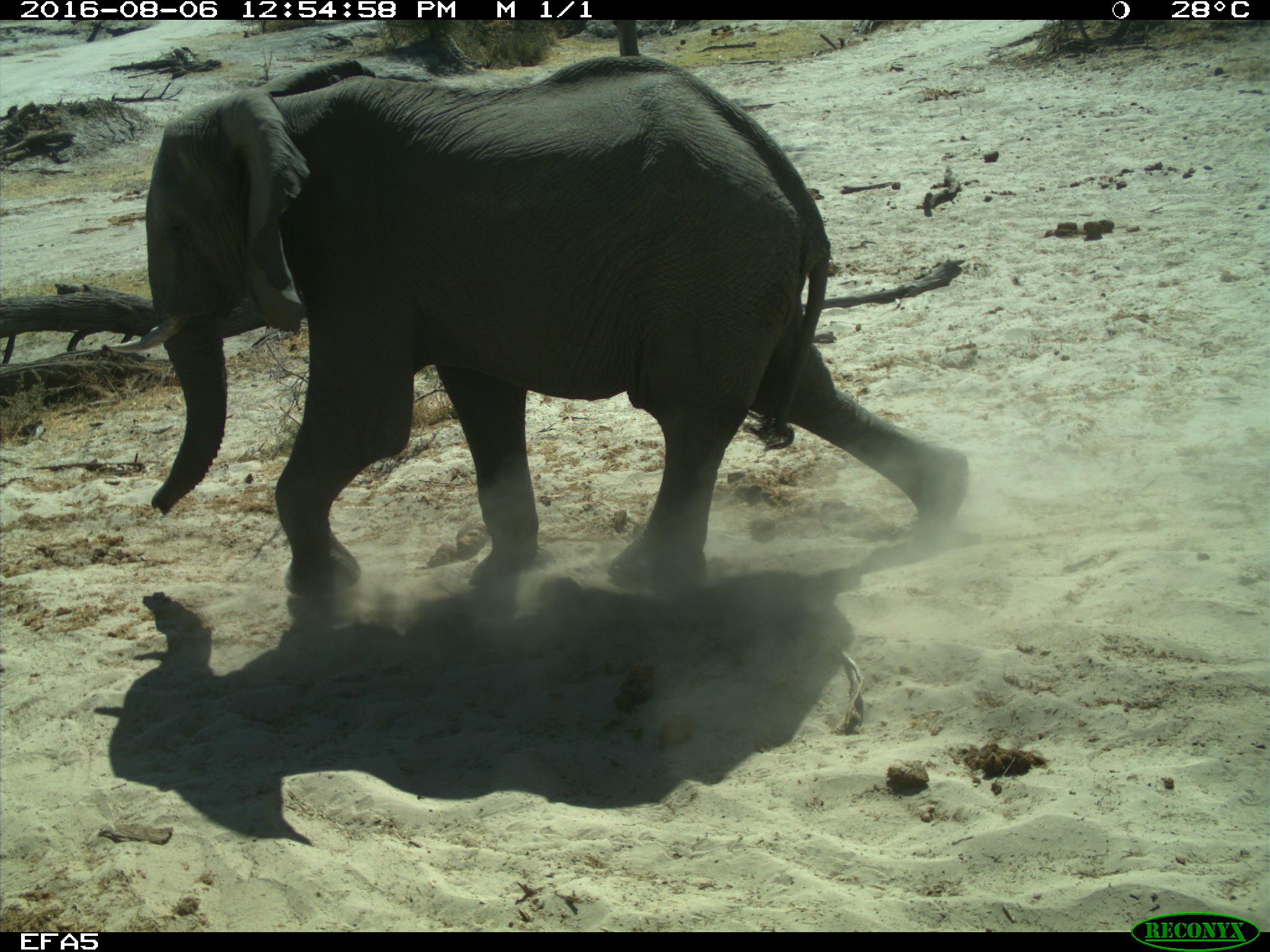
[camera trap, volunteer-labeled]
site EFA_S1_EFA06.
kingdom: Animalia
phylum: Chordata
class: Mammalia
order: Proboscidea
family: Elephantidae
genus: Loxodonta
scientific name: Loxodonta africana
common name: african bush elephant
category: elephant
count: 1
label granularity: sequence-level